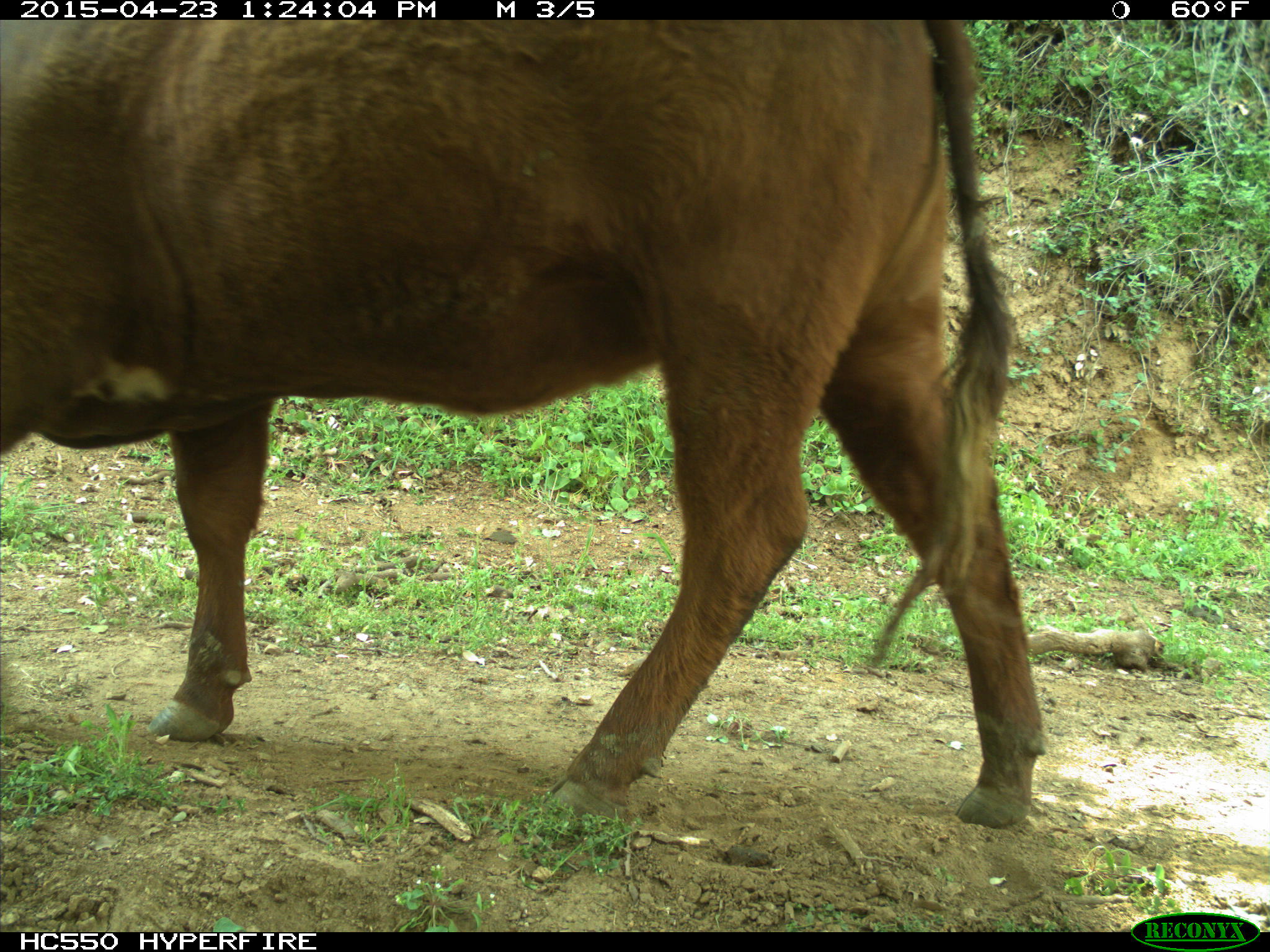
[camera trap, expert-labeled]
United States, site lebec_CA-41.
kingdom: Animalia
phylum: Chordata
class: Mammalia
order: Artiodactyla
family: Bovidae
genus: Bos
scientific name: Bos taurus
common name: domestic cow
Bos taurus (domestic cow).